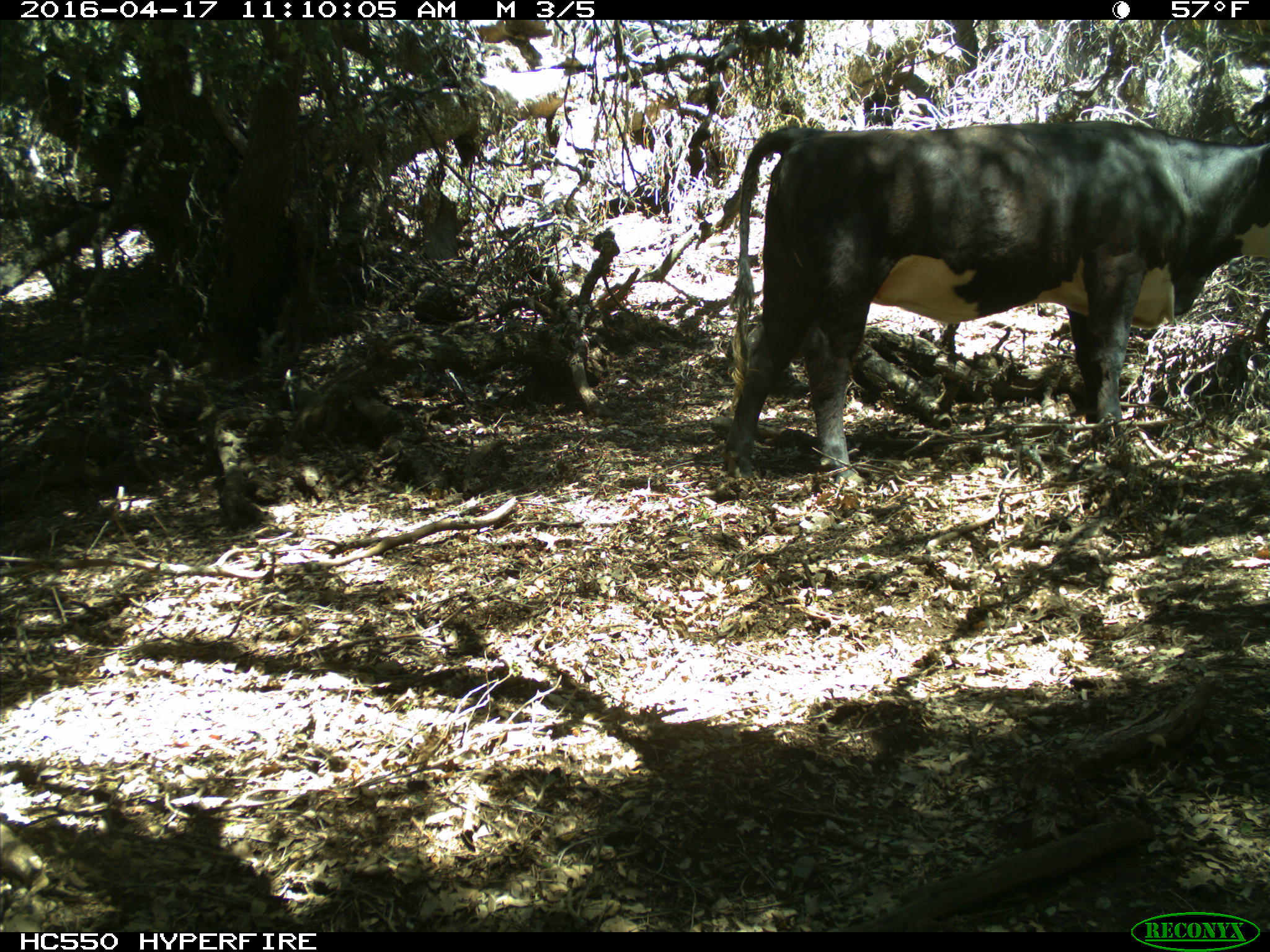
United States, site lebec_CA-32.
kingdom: Animalia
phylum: Chordata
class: Mammalia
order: Artiodactyla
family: Bovidae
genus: Bos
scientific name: Bos taurus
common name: domestic cow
Bos taurus (domestic cow).